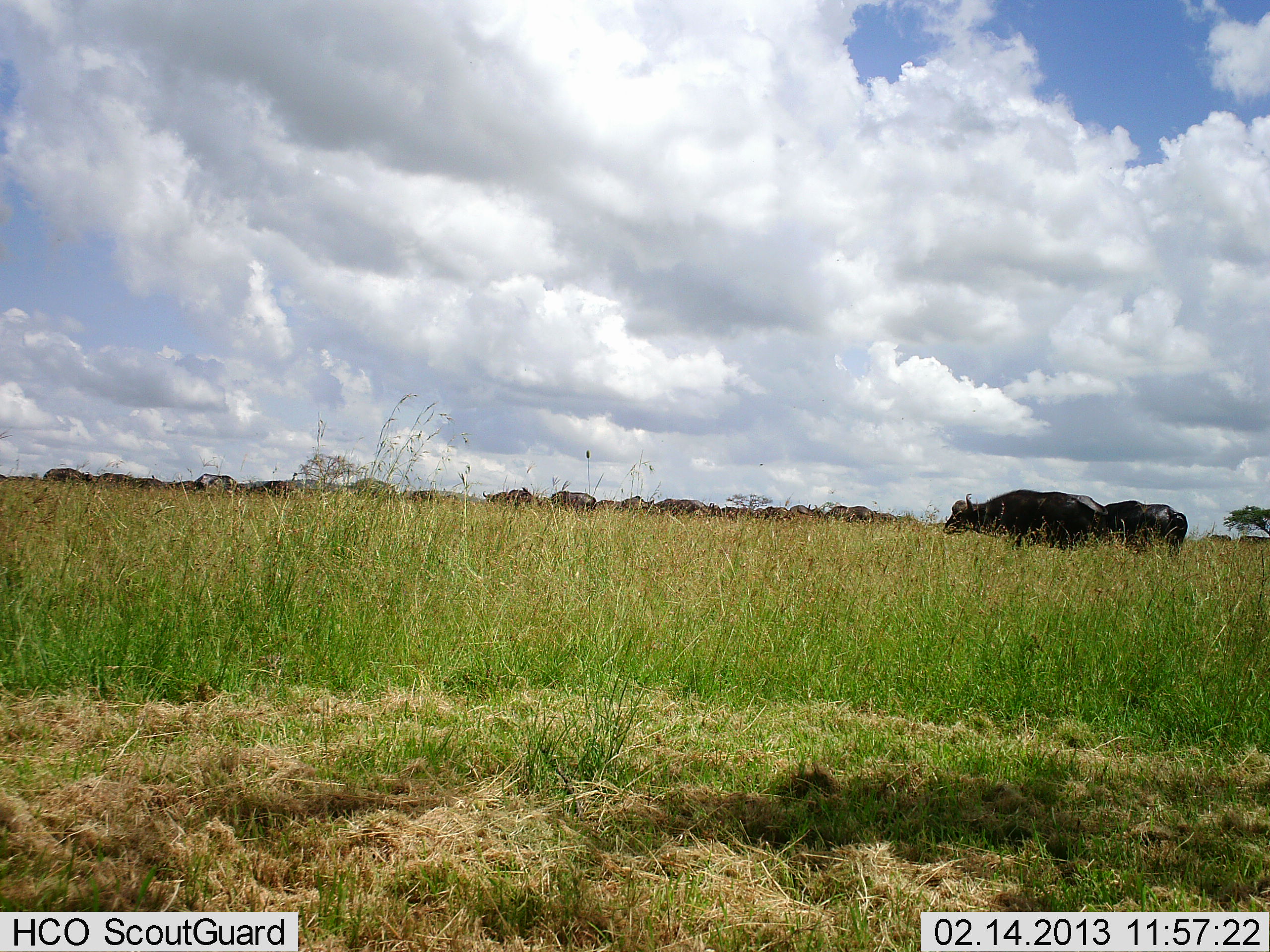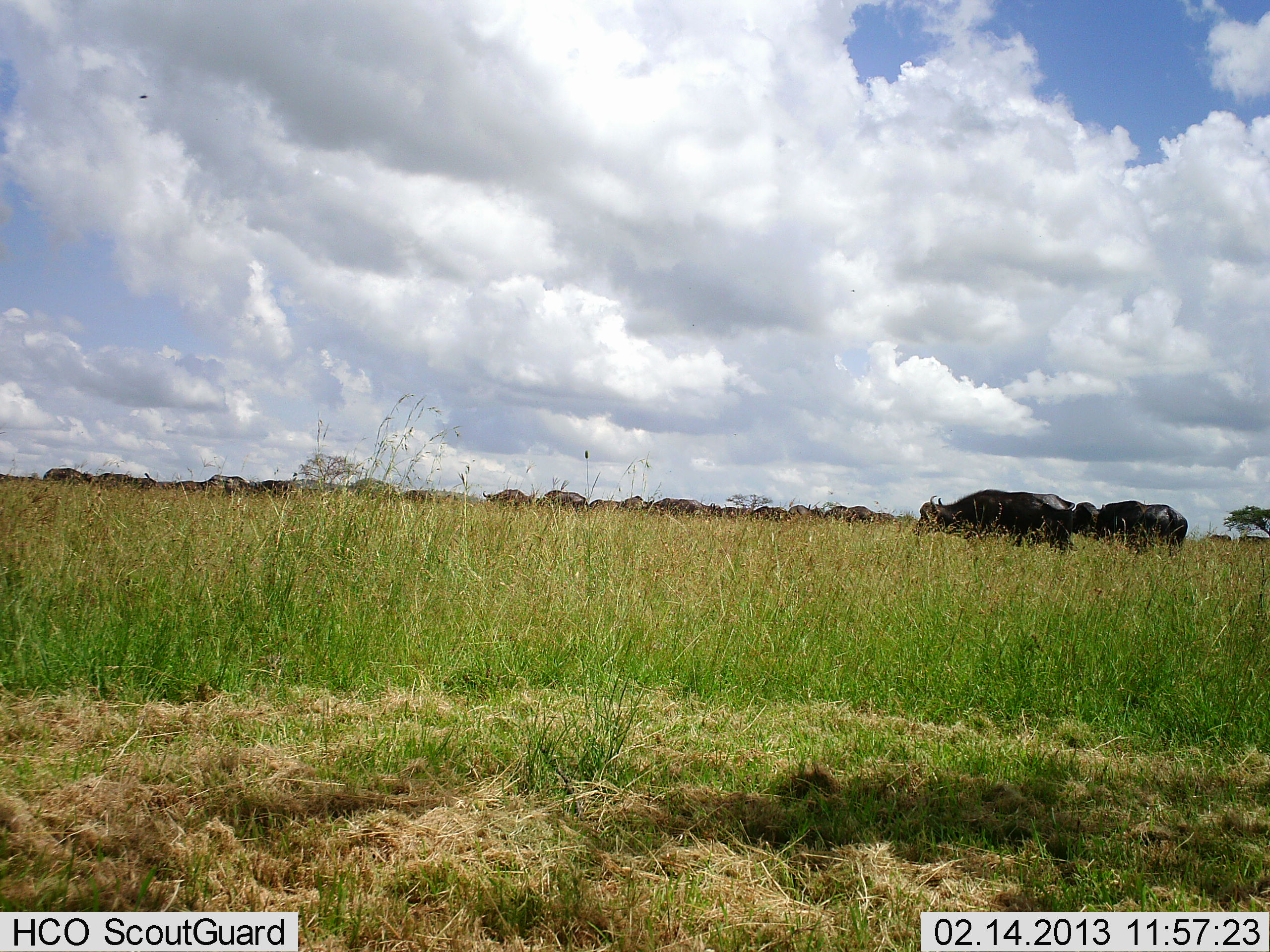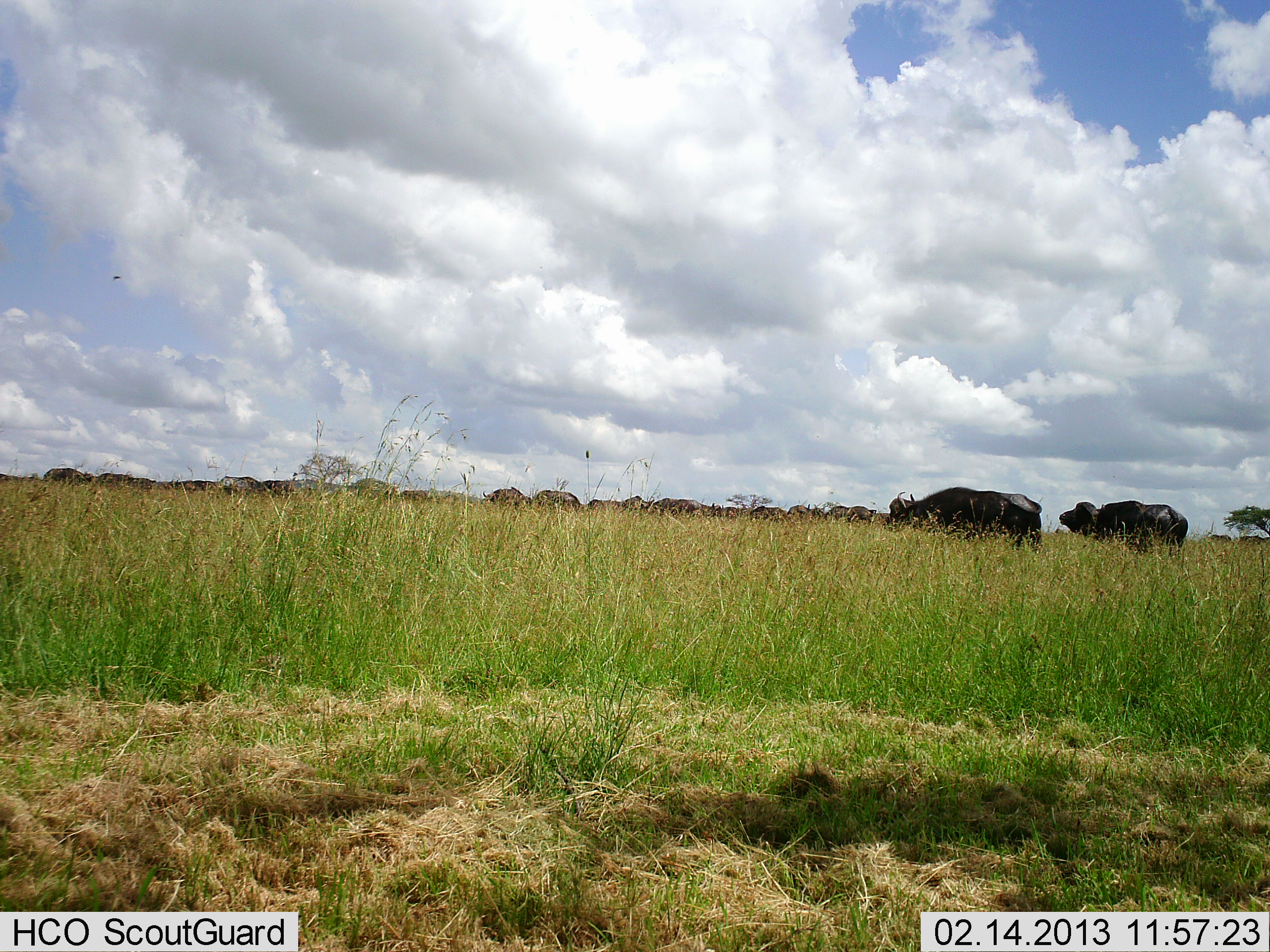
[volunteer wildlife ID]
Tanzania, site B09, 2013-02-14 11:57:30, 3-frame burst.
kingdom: Animalia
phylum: Chordata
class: Mammalia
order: Artiodactyla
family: Bovidae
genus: Syncerus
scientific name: Syncerus caffer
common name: cape buffalo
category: buffalo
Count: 11-50.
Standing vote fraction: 55%.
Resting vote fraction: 0%.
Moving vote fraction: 73%.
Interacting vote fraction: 0%.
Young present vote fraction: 0%.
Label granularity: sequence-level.